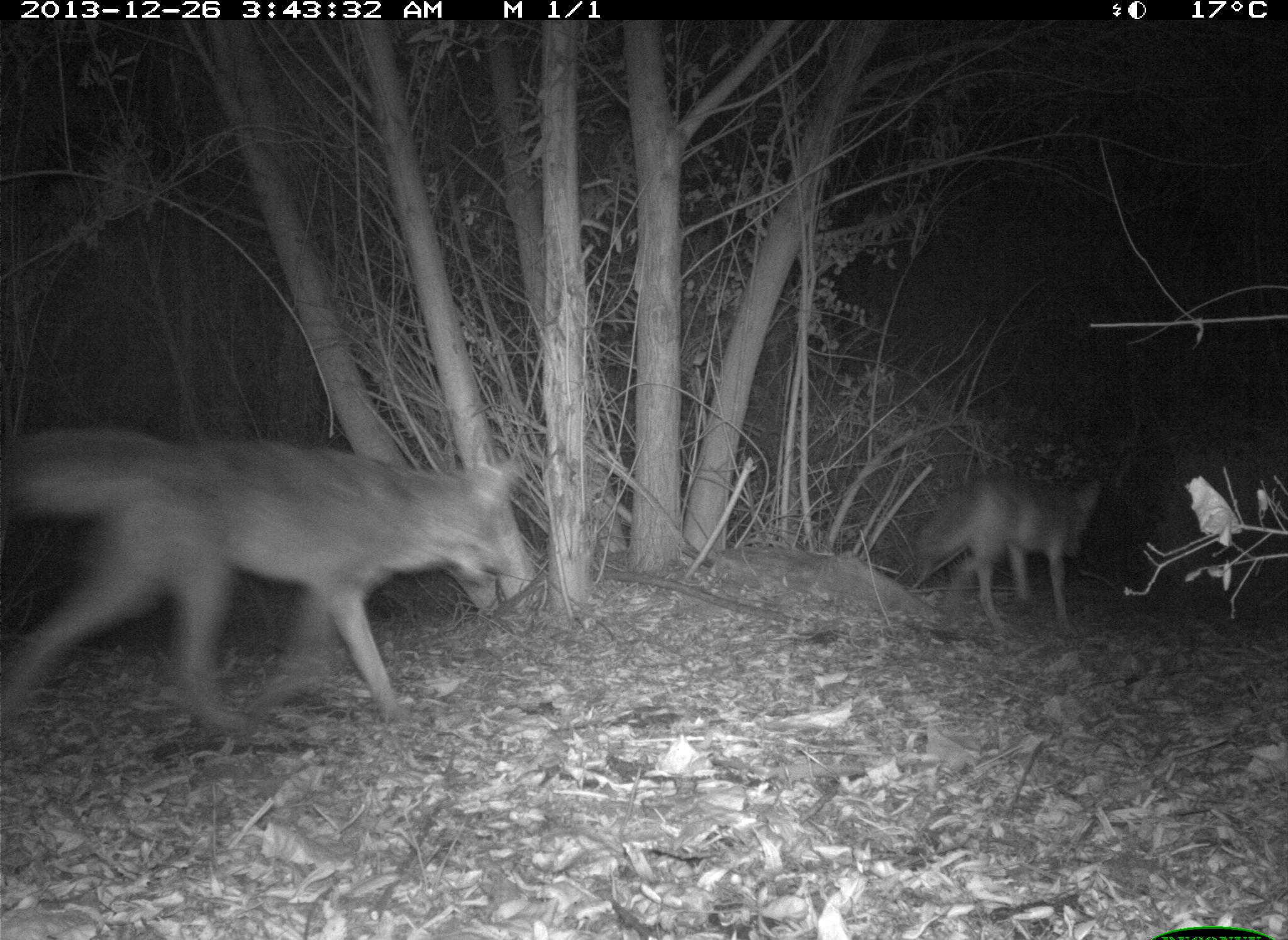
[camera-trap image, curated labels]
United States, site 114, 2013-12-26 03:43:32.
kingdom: Animalia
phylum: Chordata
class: Mammalia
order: Carnivora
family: Canidae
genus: Canis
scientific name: Canis latrans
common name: coyote